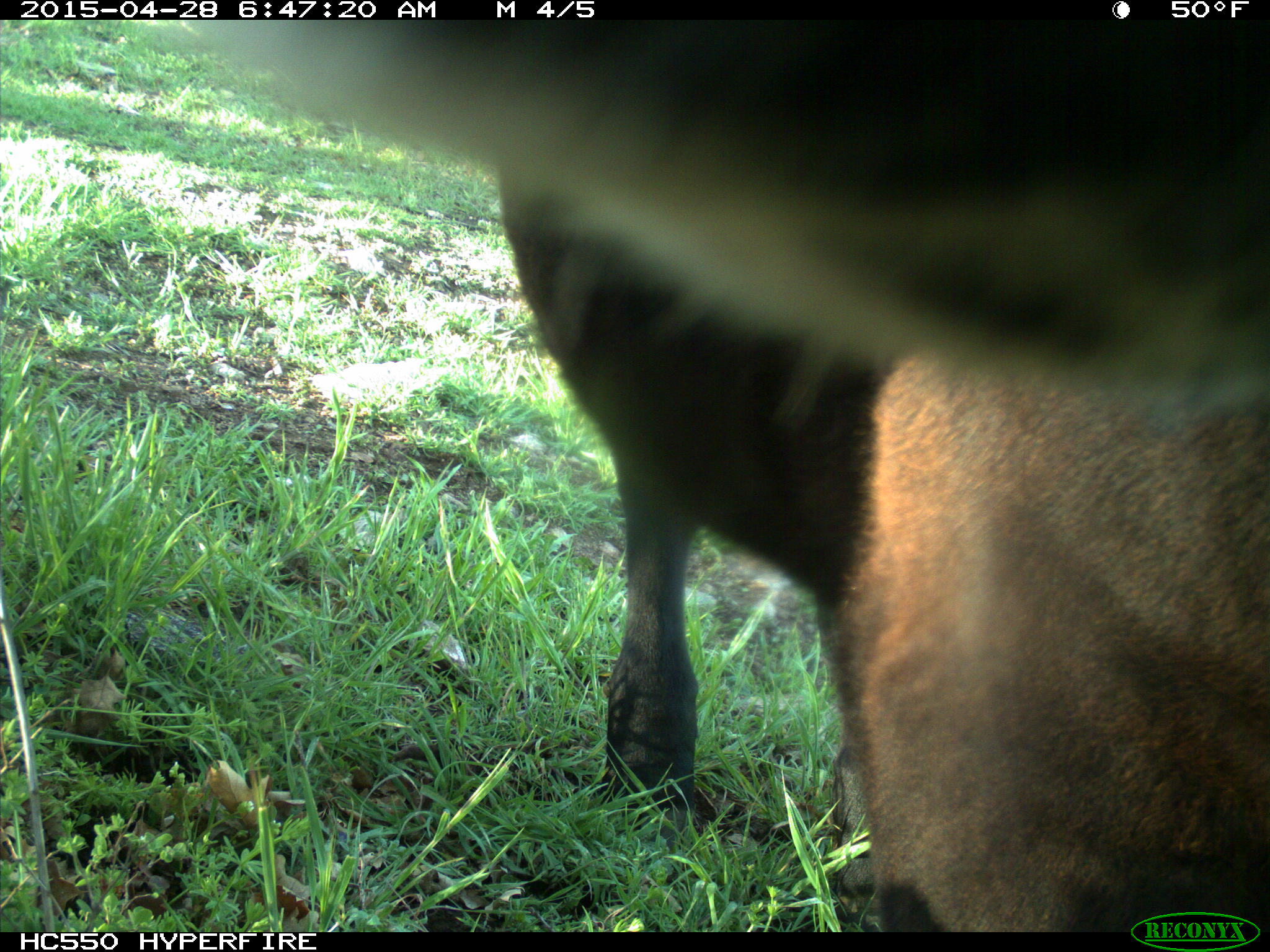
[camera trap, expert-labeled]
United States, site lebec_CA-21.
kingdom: Animalia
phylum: Chordata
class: Mammalia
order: Artiodactyla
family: Bovidae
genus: Bos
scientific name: Bos taurus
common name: domestic cow